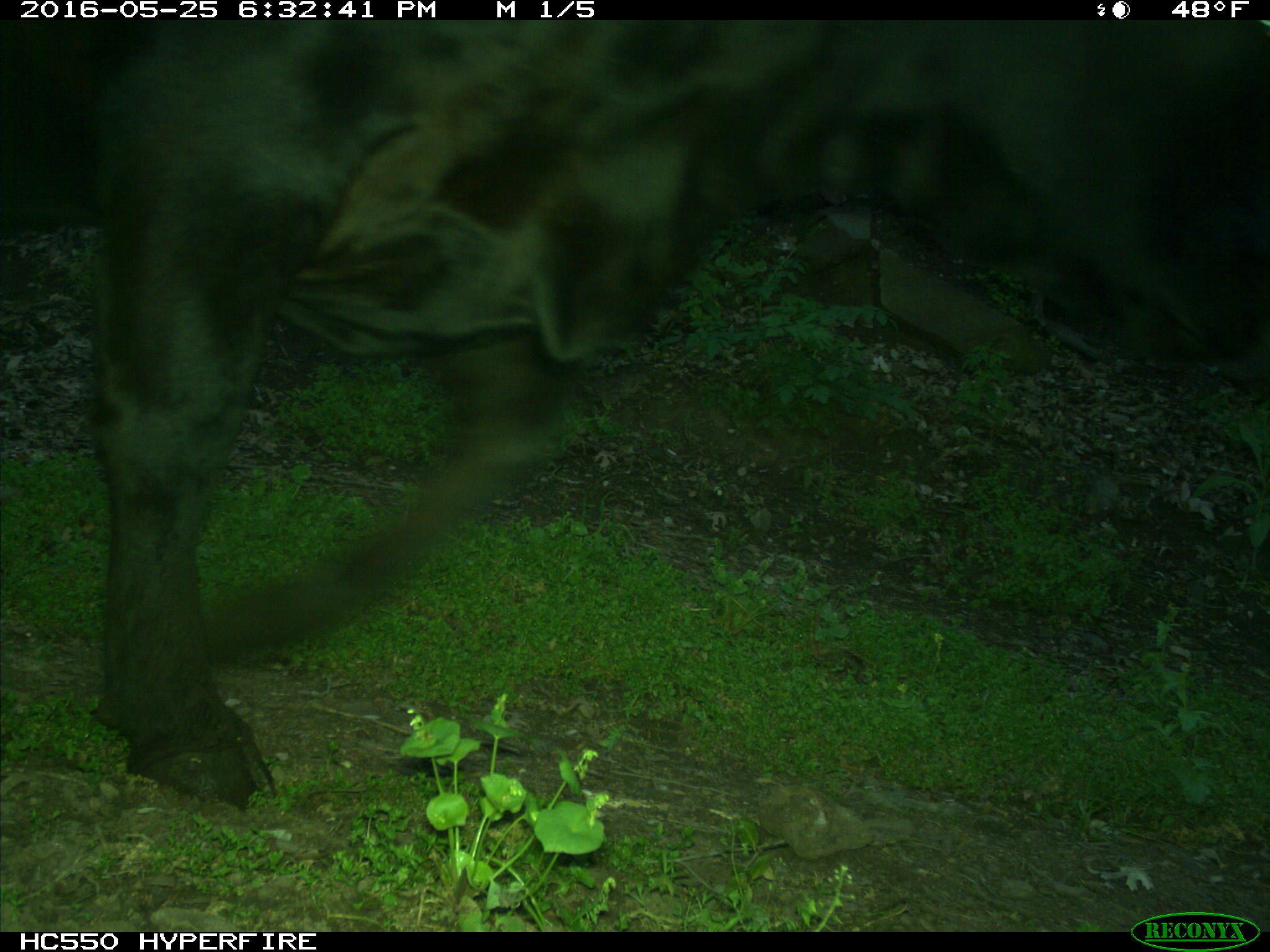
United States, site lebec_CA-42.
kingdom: Animalia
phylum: Chordata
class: Mammalia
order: Artiodactyla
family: Bovidae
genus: Bos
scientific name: Bos taurus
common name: domestic cow